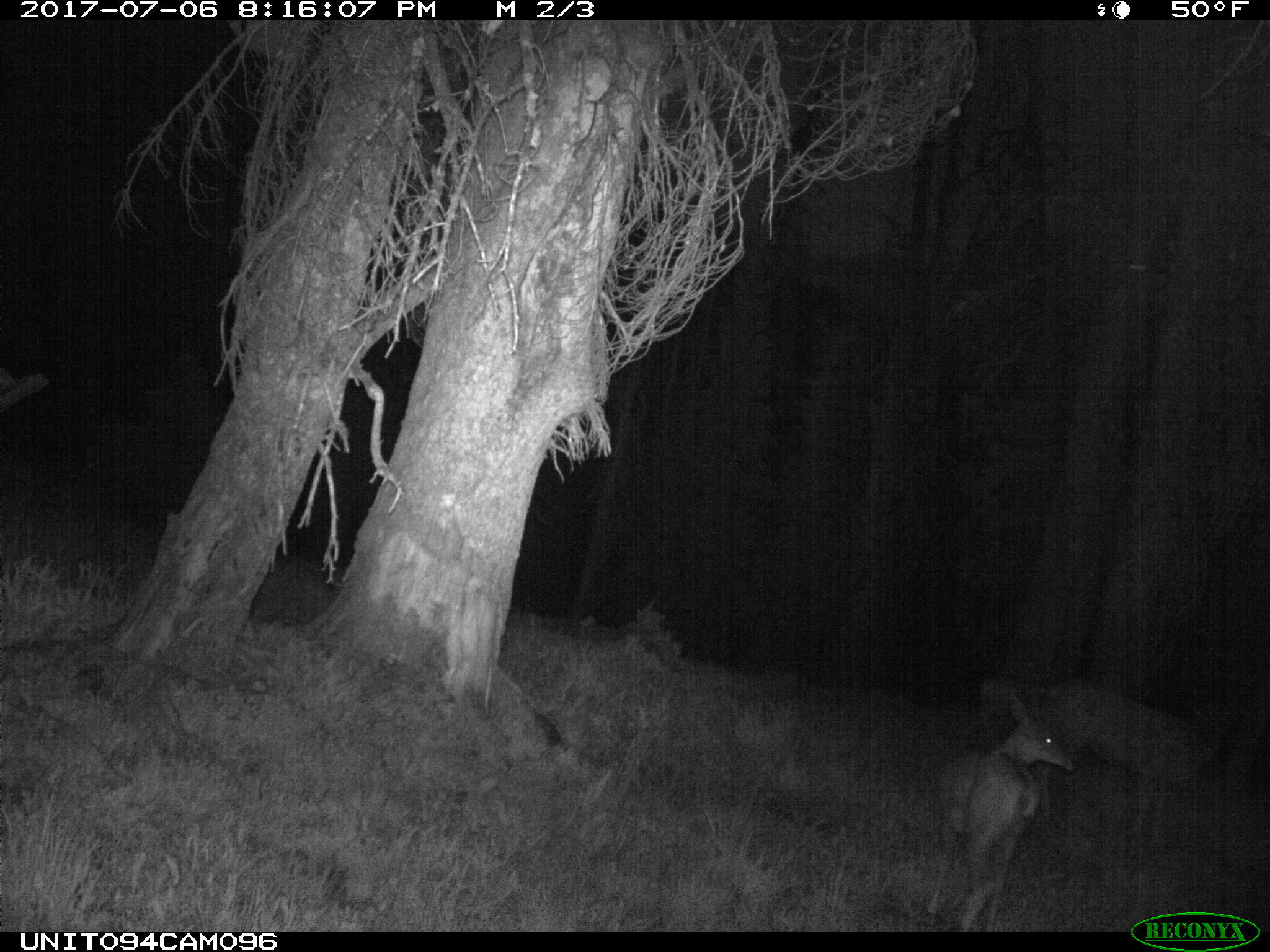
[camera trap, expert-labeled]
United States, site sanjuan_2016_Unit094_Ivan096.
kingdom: Animalia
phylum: Chordata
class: Mammalia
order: Artiodactyla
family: Cervidae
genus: Odocoileus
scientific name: Odocoileus hemionus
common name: mule deer